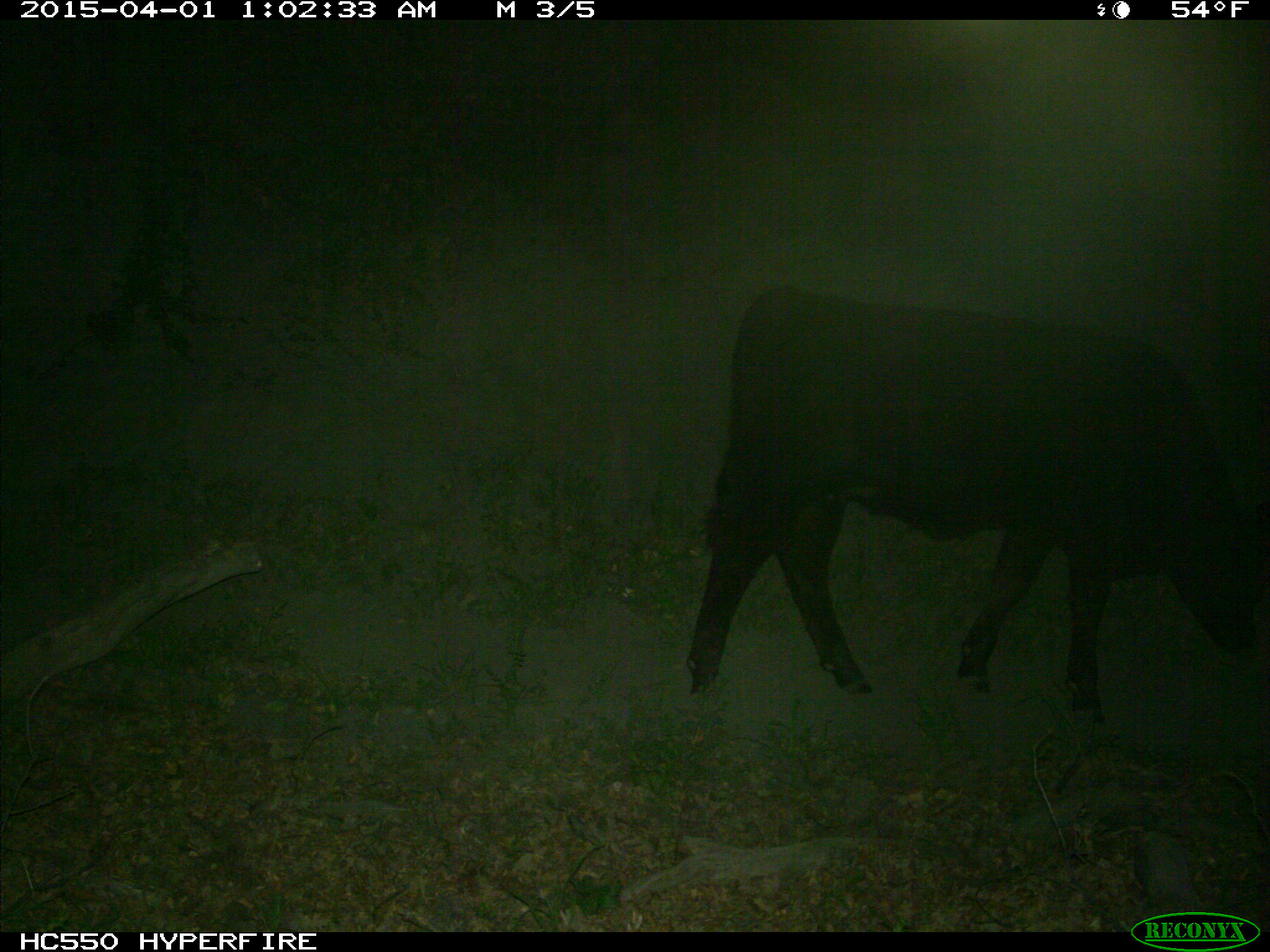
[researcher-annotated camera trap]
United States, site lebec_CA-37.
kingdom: Animalia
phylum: Chordata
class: Mammalia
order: Artiodactyla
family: Bovidae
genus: Bos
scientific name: Bos taurus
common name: domestic cow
Bos taurus (domestic cow).